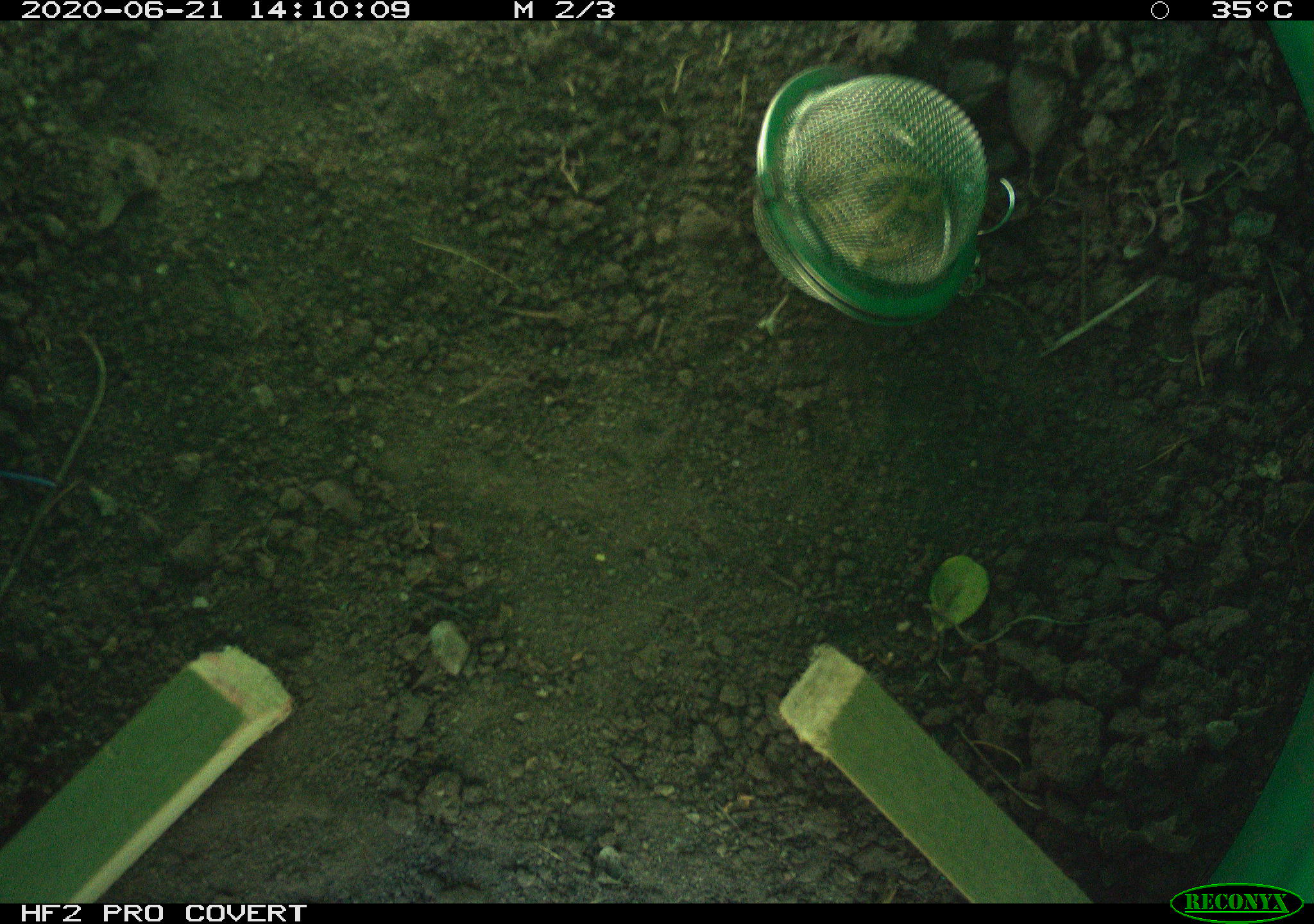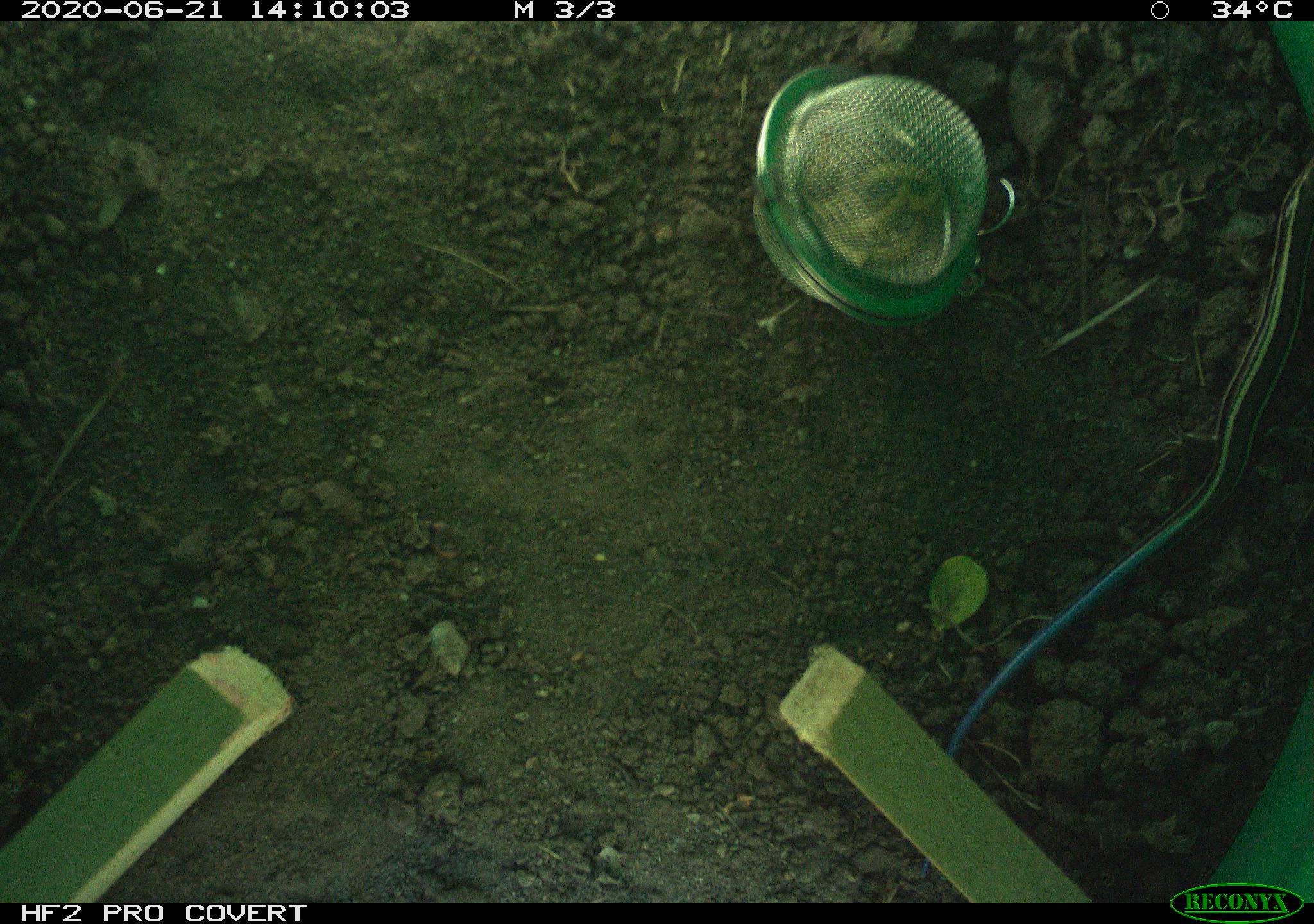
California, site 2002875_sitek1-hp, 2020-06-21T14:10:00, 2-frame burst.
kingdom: Animalia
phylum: Chordata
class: Reptilia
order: Squamata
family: Scincidae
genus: Plestiodon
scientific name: Plestiodon skiltonianus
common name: western skink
Western skink (Plestiodon skiltonianus).